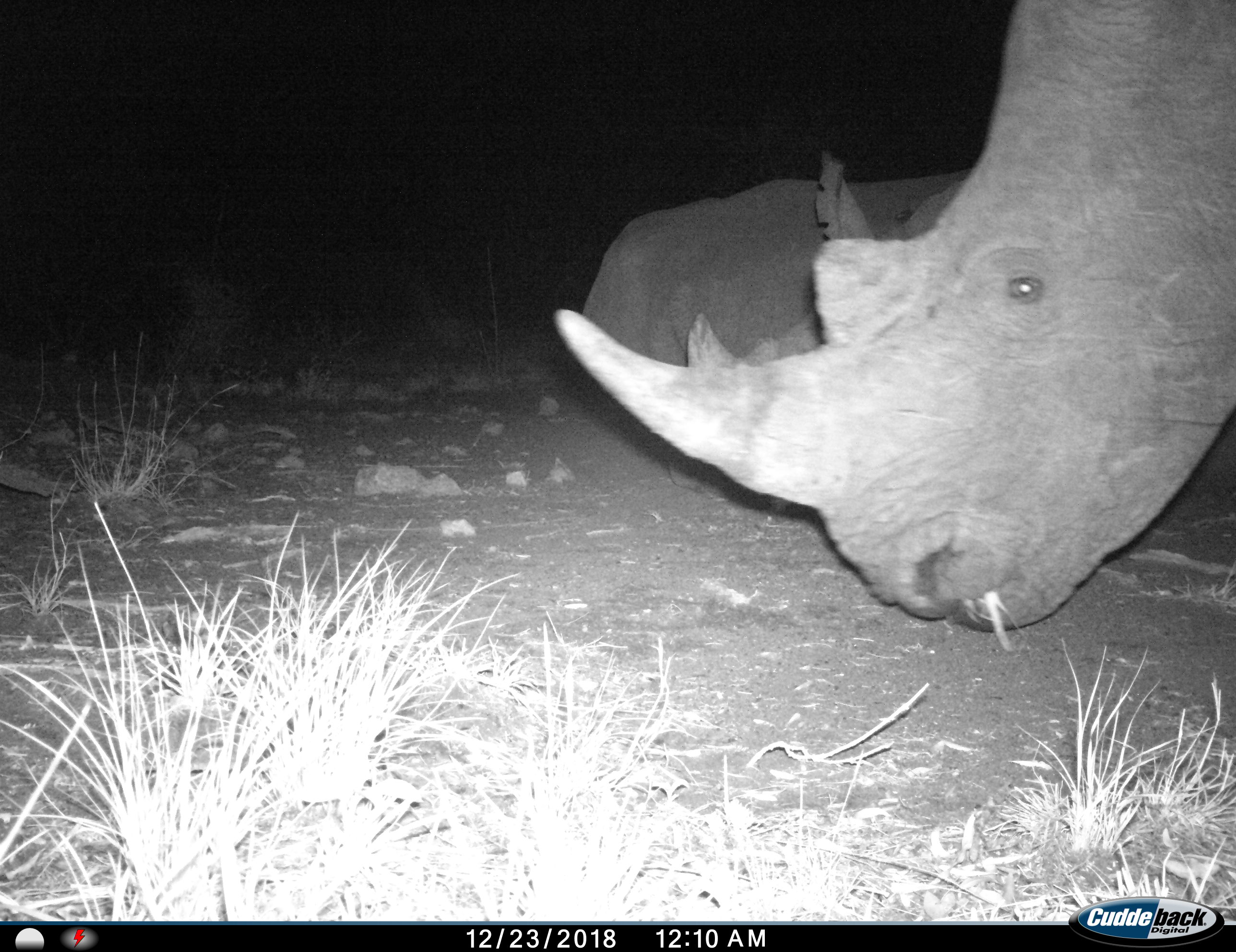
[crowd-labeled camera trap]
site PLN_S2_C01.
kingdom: Animalia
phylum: Chordata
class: Mammalia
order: Perissodactyla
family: Rhinocerotidae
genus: Ceratotherium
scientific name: Ceratotherium simum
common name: white rhinoceros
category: rhinoceroswhite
Rhinoceroswhite (white rhinoceros) (Ceratotherium simum), count 2. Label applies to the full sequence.